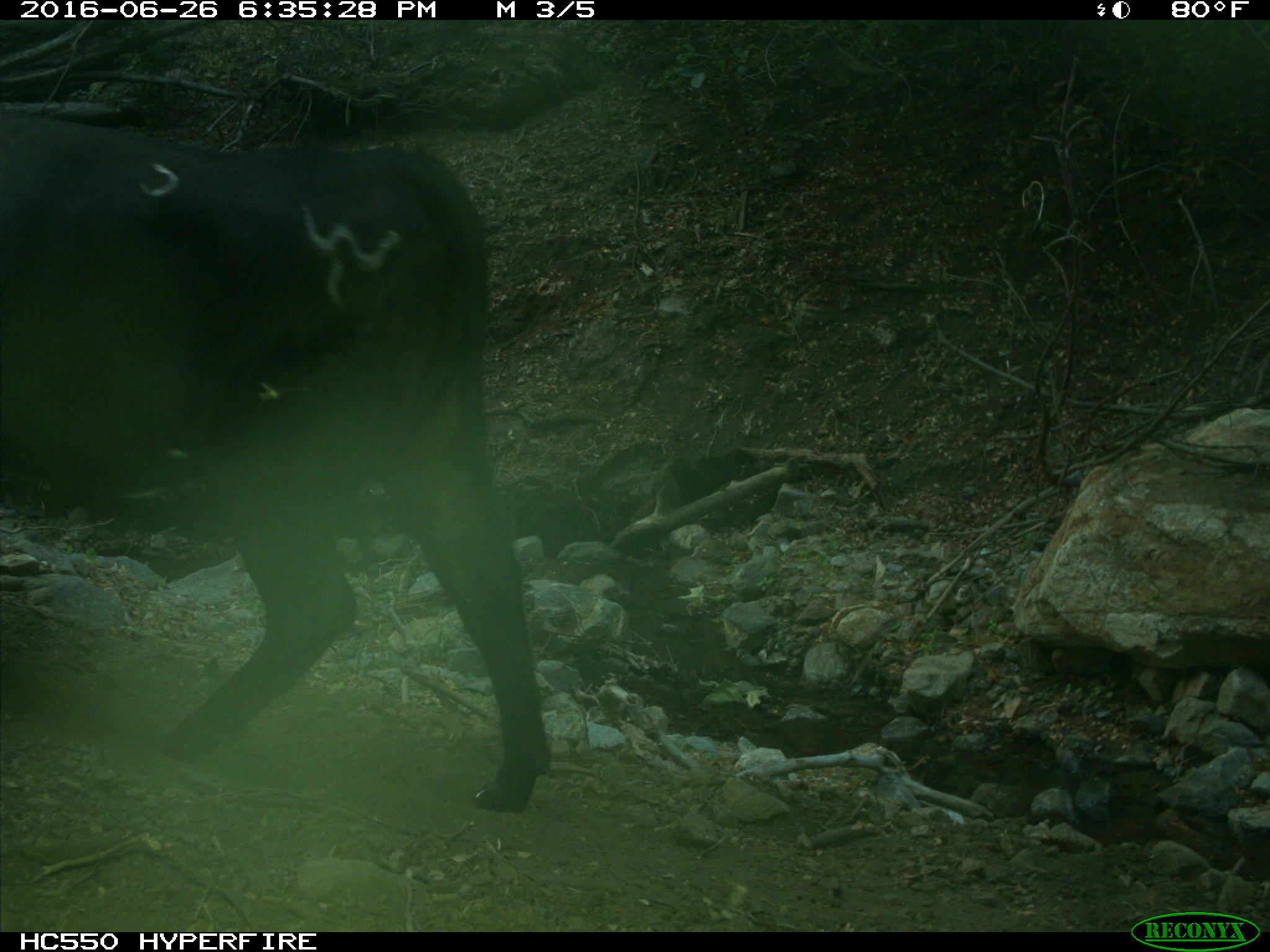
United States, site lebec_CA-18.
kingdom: Animalia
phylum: Chordata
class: Mammalia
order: Artiodactyla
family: Bovidae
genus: Bos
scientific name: Bos taurus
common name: domestic cow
Bos taurus (domestic cow).